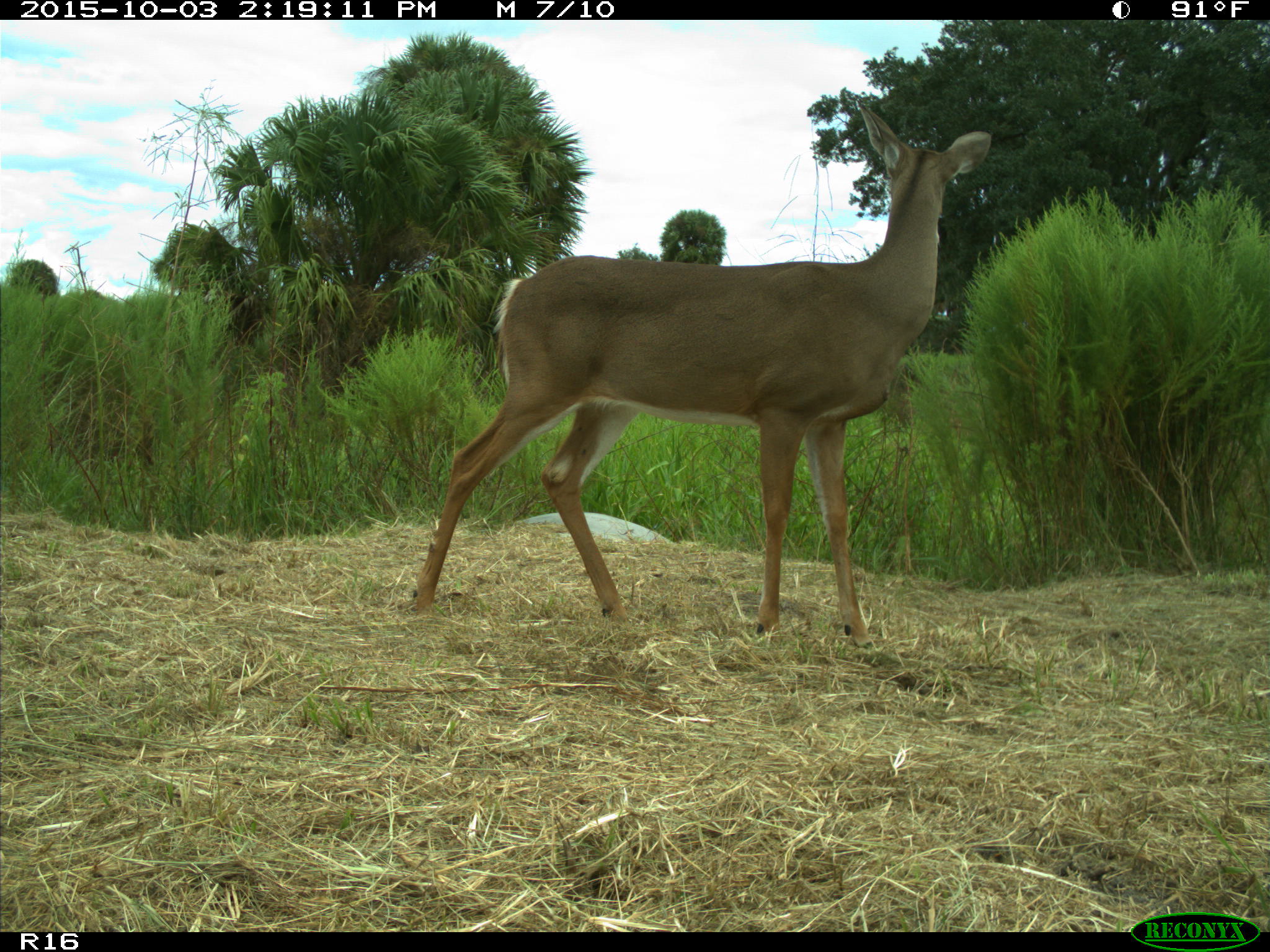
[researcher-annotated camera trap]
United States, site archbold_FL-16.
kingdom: Animalia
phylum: Chordata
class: Mammalia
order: Artiodactyla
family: Cervidae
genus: Odocoileus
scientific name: Odocoileus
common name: deer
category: unidentified deer